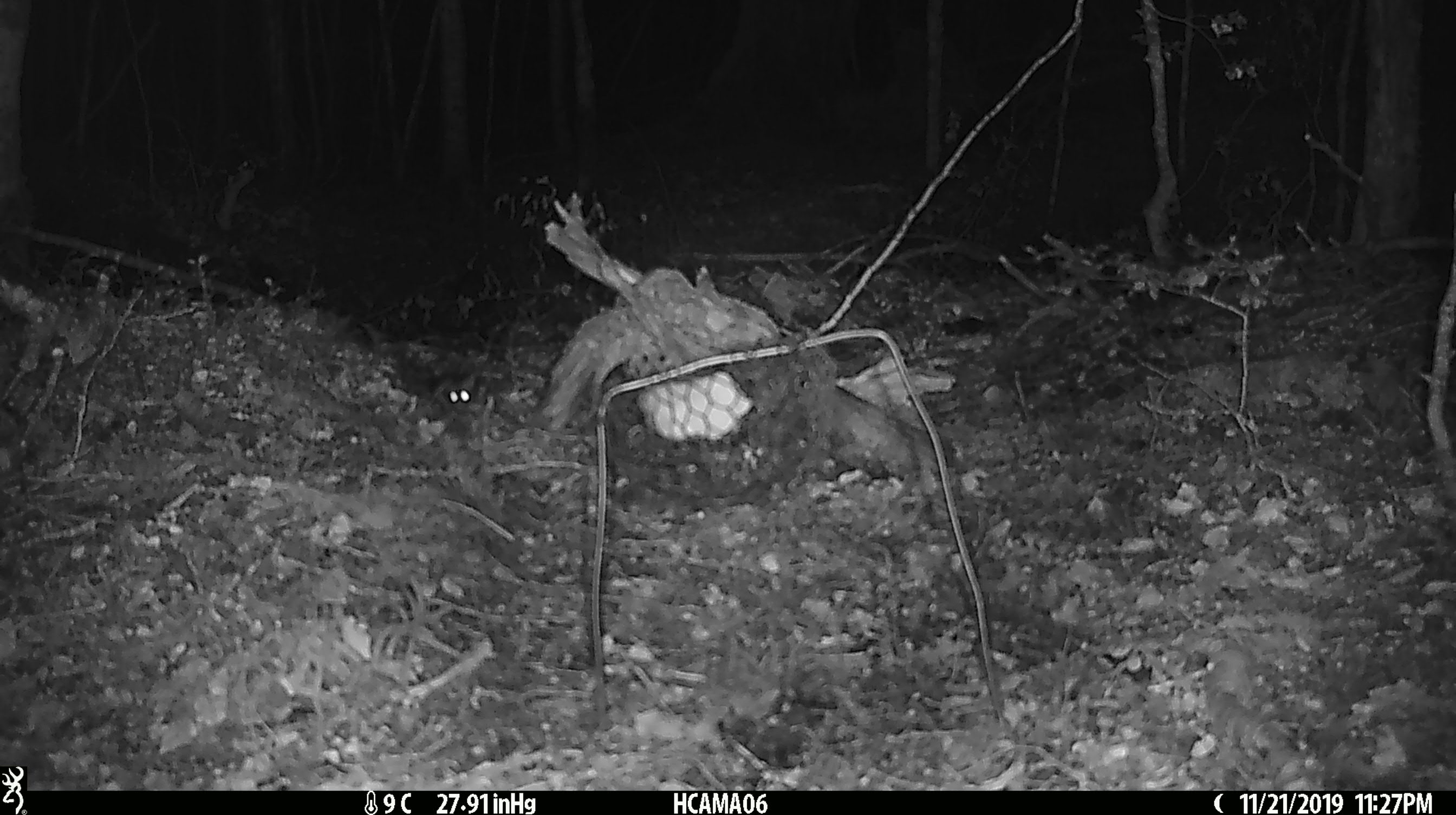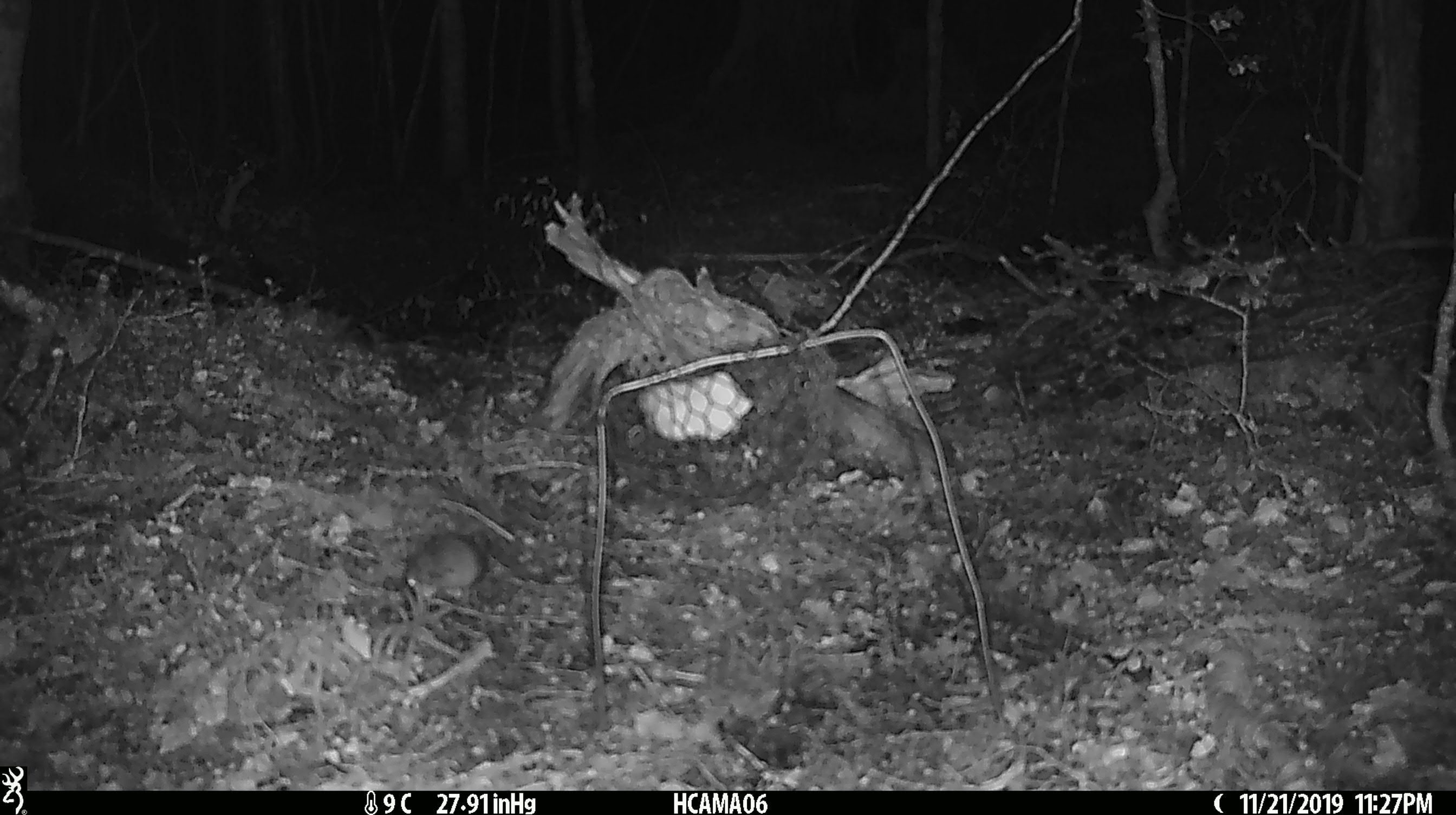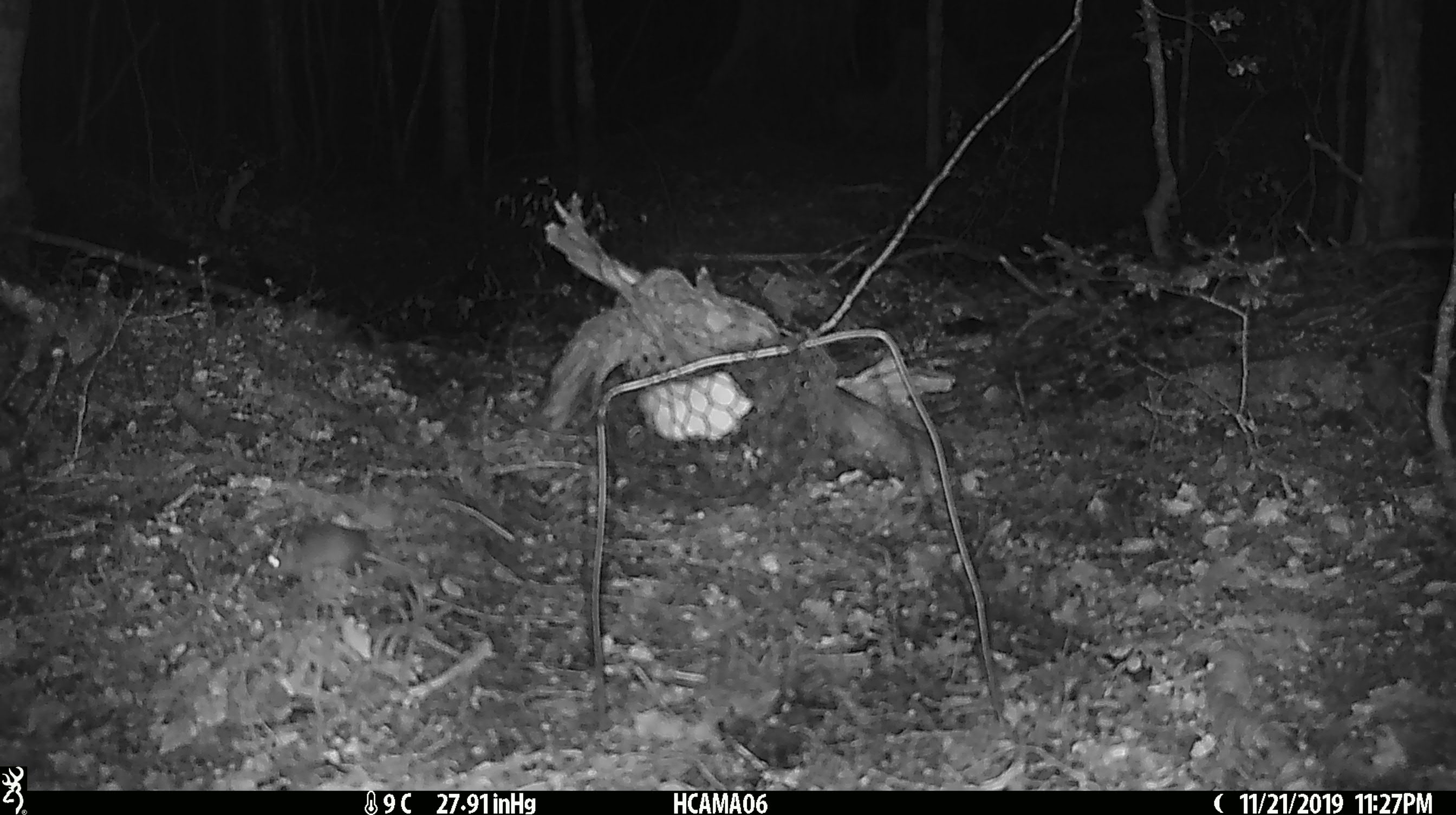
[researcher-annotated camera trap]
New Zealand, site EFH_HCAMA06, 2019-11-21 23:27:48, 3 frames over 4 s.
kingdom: Animalia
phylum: Chordata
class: Mammalia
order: Rodentia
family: Muridae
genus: Mus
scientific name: Mus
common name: mouse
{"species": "mouse (Mus)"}